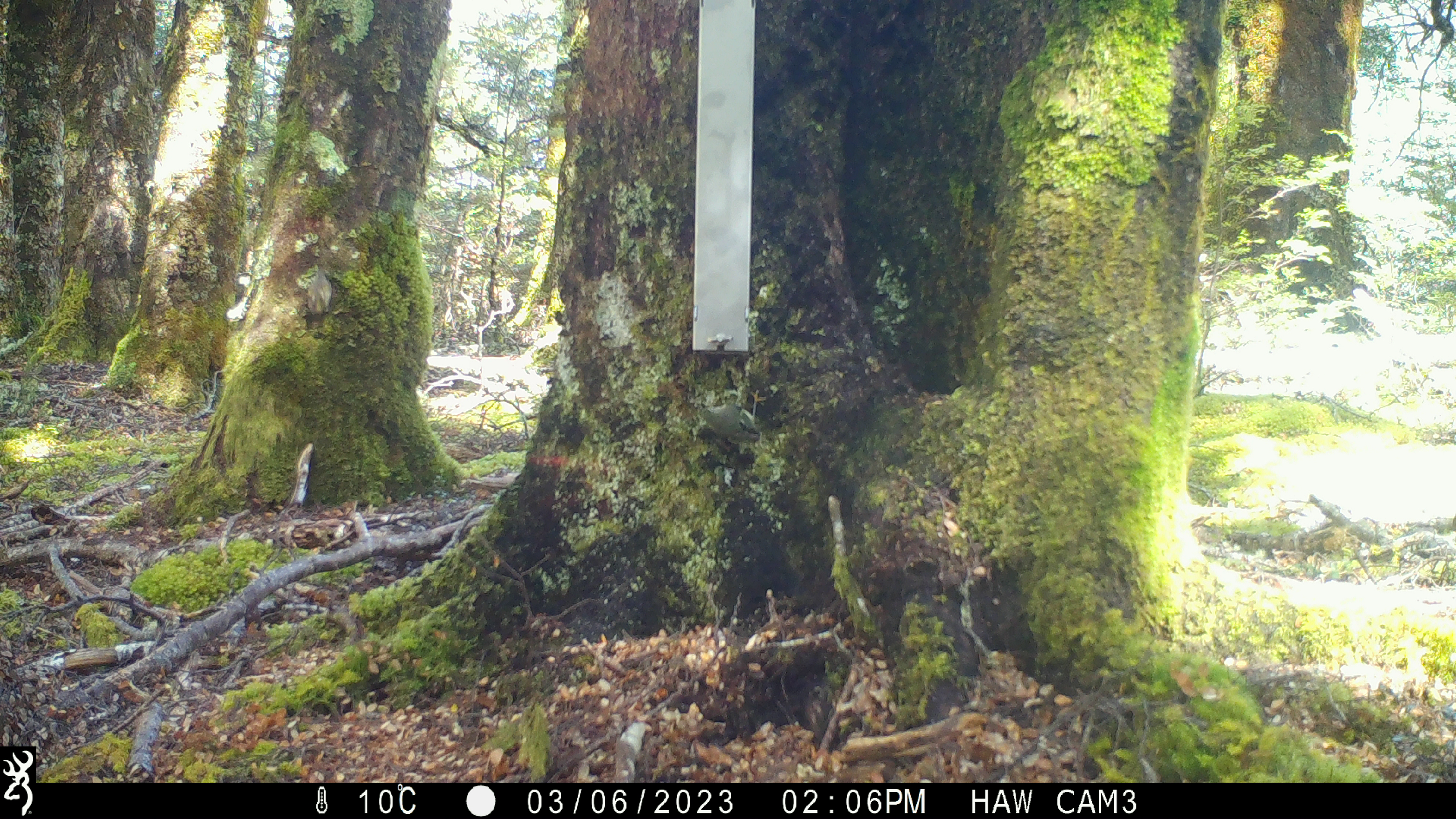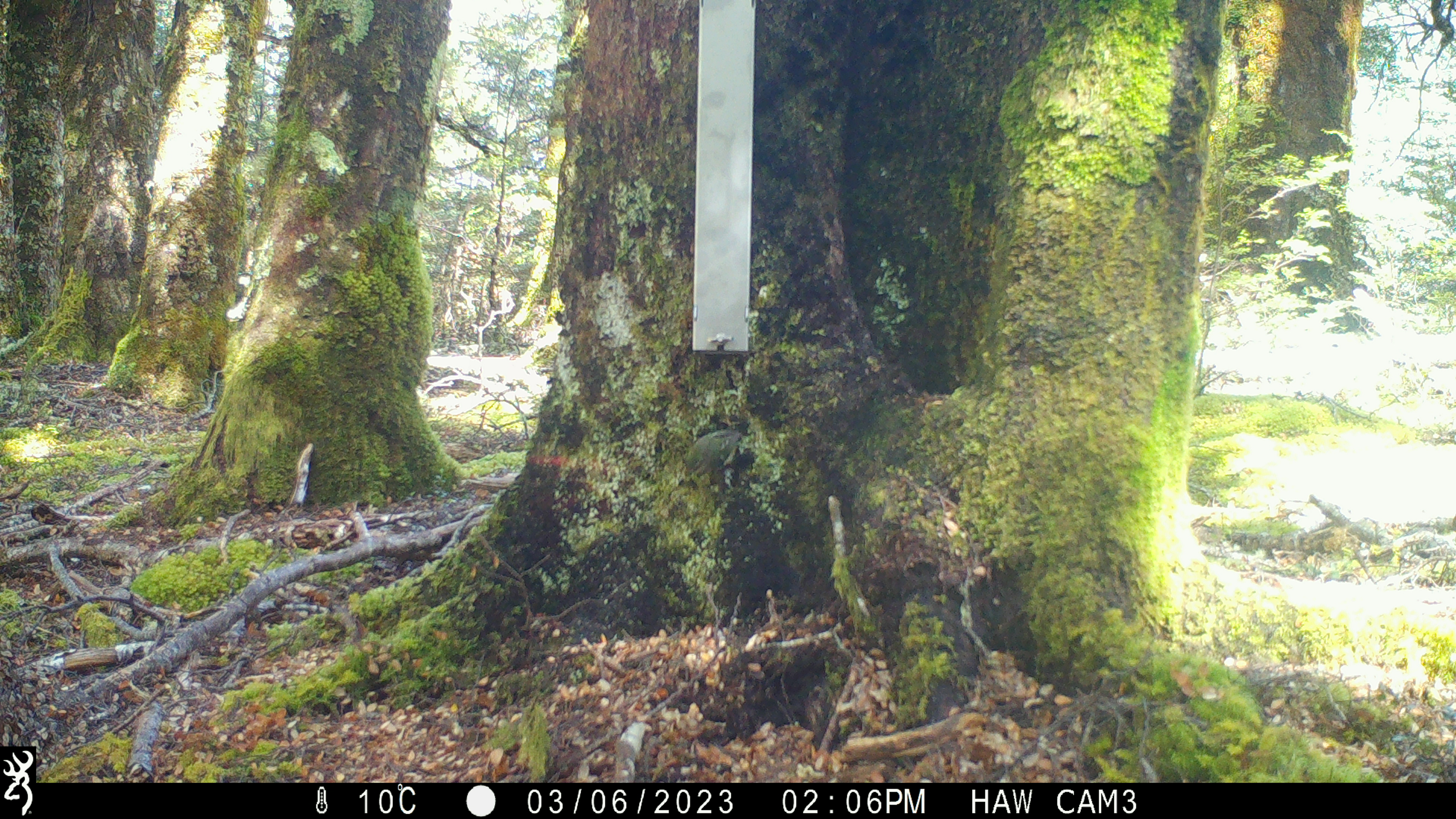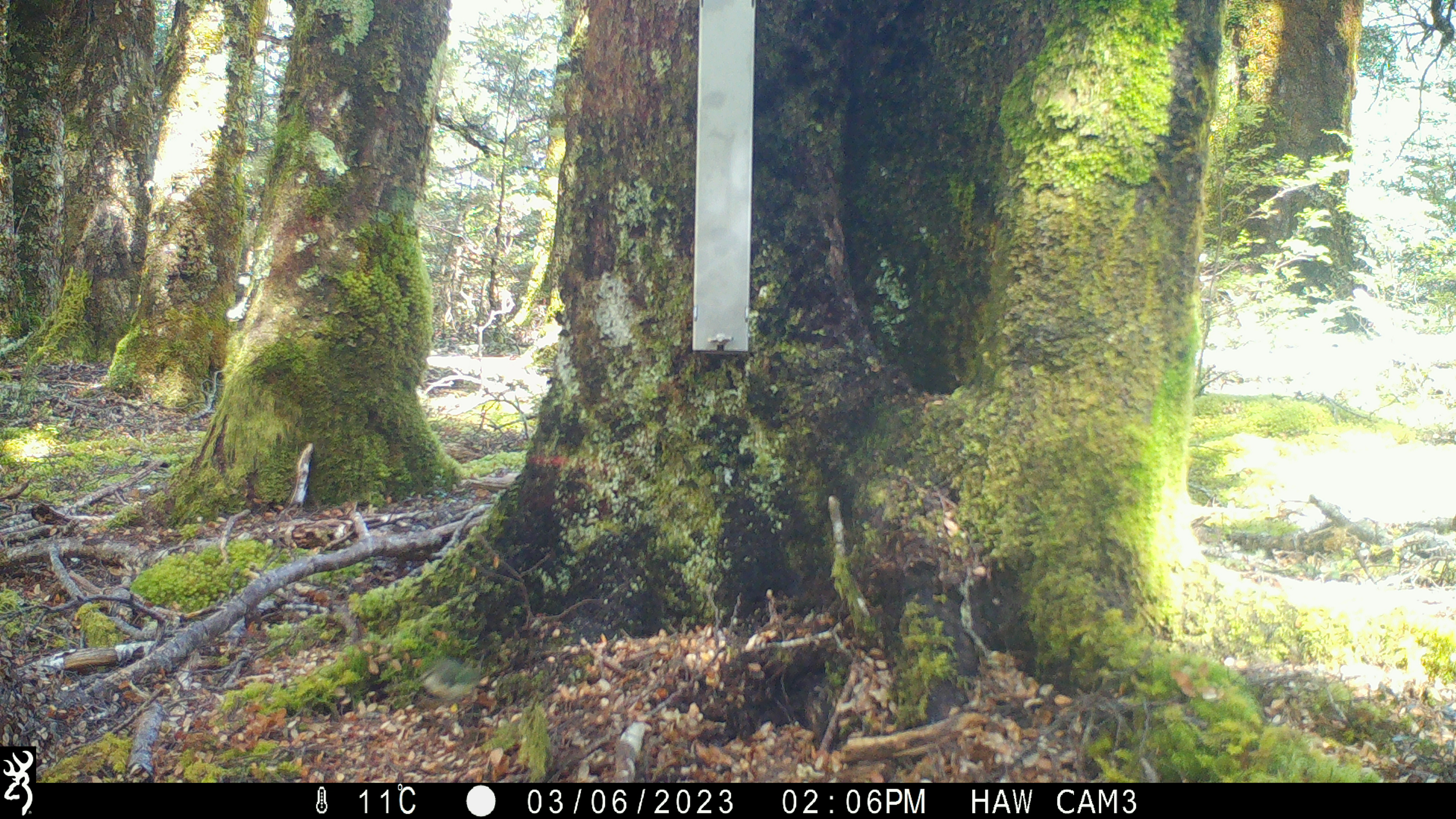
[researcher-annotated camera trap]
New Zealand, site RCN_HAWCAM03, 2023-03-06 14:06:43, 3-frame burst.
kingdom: Animalia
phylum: Chordata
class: Aves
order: Passeriformes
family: Acanthisittidae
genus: Acanthisitta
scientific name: Acanthisitta chloris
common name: rifleman